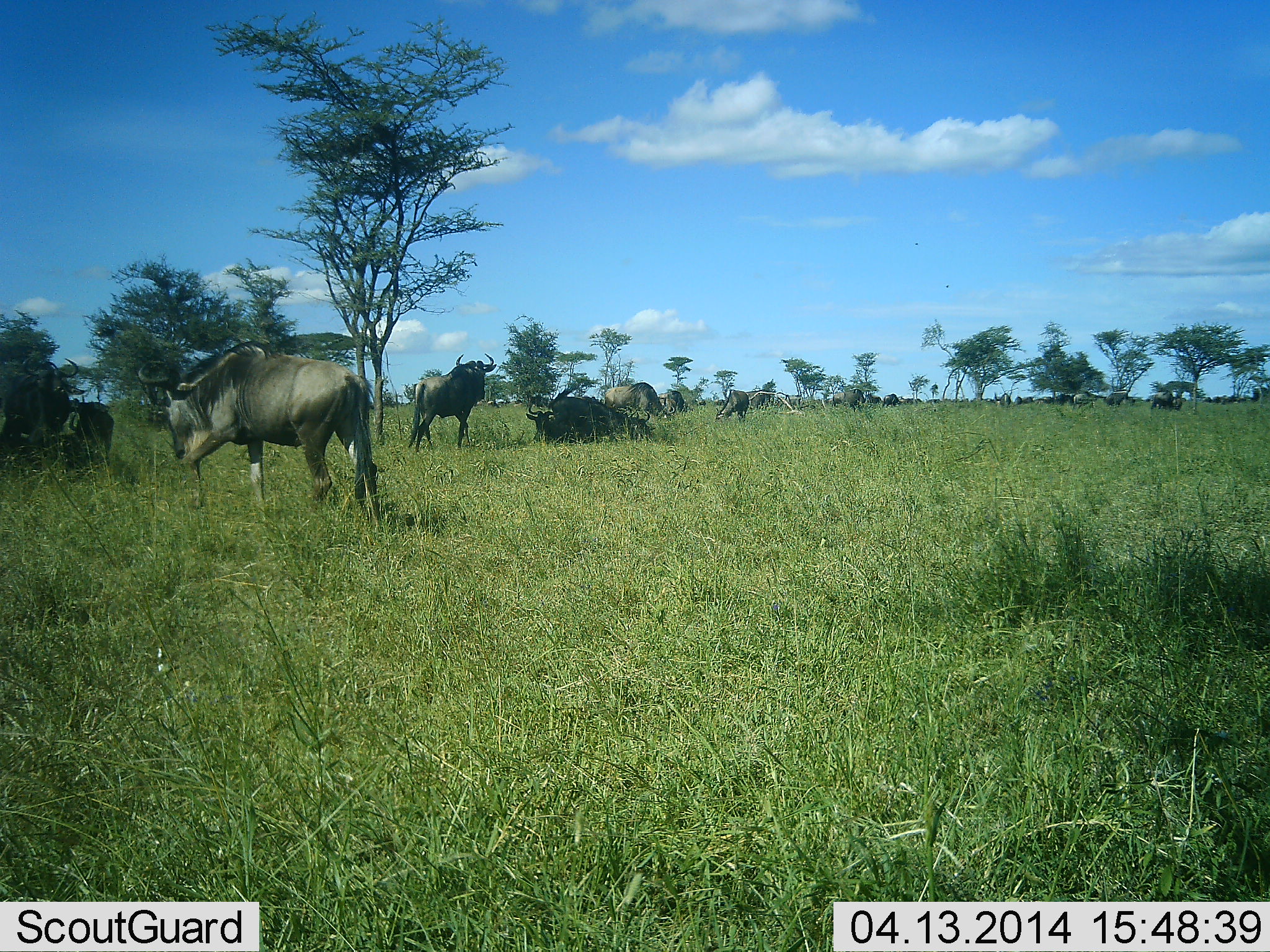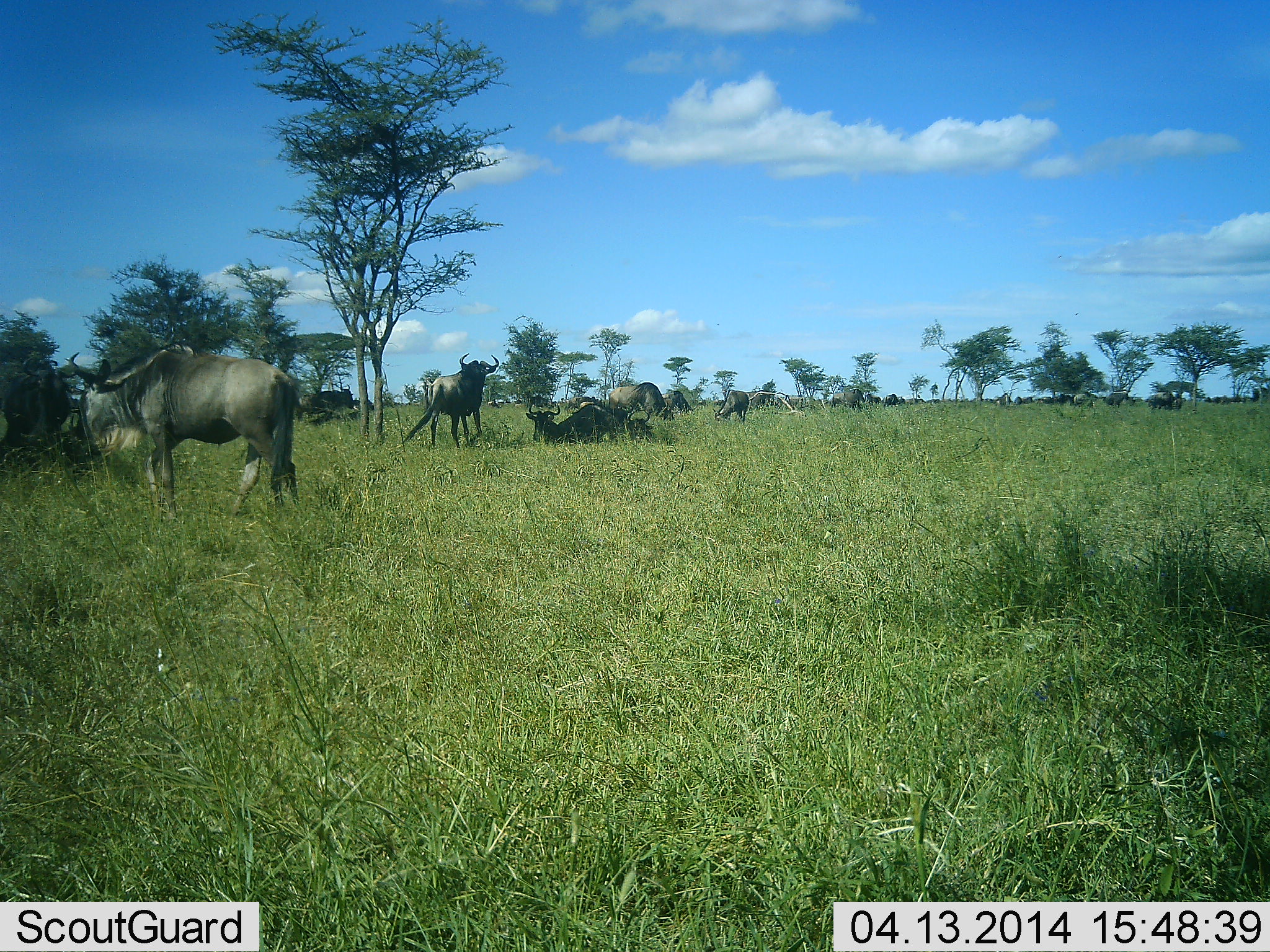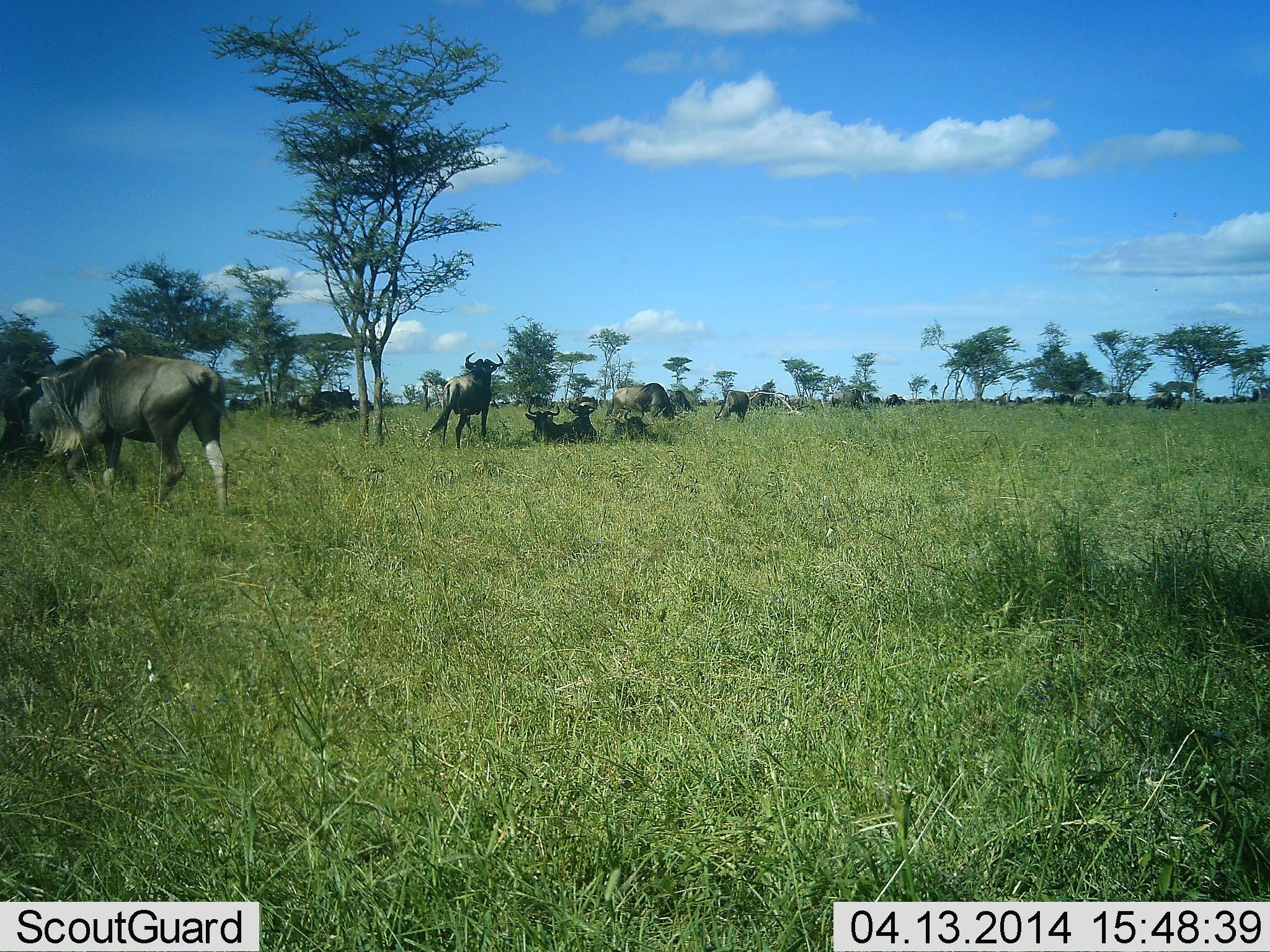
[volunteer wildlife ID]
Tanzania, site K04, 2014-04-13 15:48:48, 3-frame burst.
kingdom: Animalia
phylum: Chordata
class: Mammalia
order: Artiodactyla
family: Bovidae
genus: Connochaetes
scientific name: Connochaetes taurinus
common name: blue wildebeest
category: wildebeest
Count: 11-50.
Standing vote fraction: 50%.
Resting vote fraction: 90%.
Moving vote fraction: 50%.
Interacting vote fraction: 10%.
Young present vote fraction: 20%.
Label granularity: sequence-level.